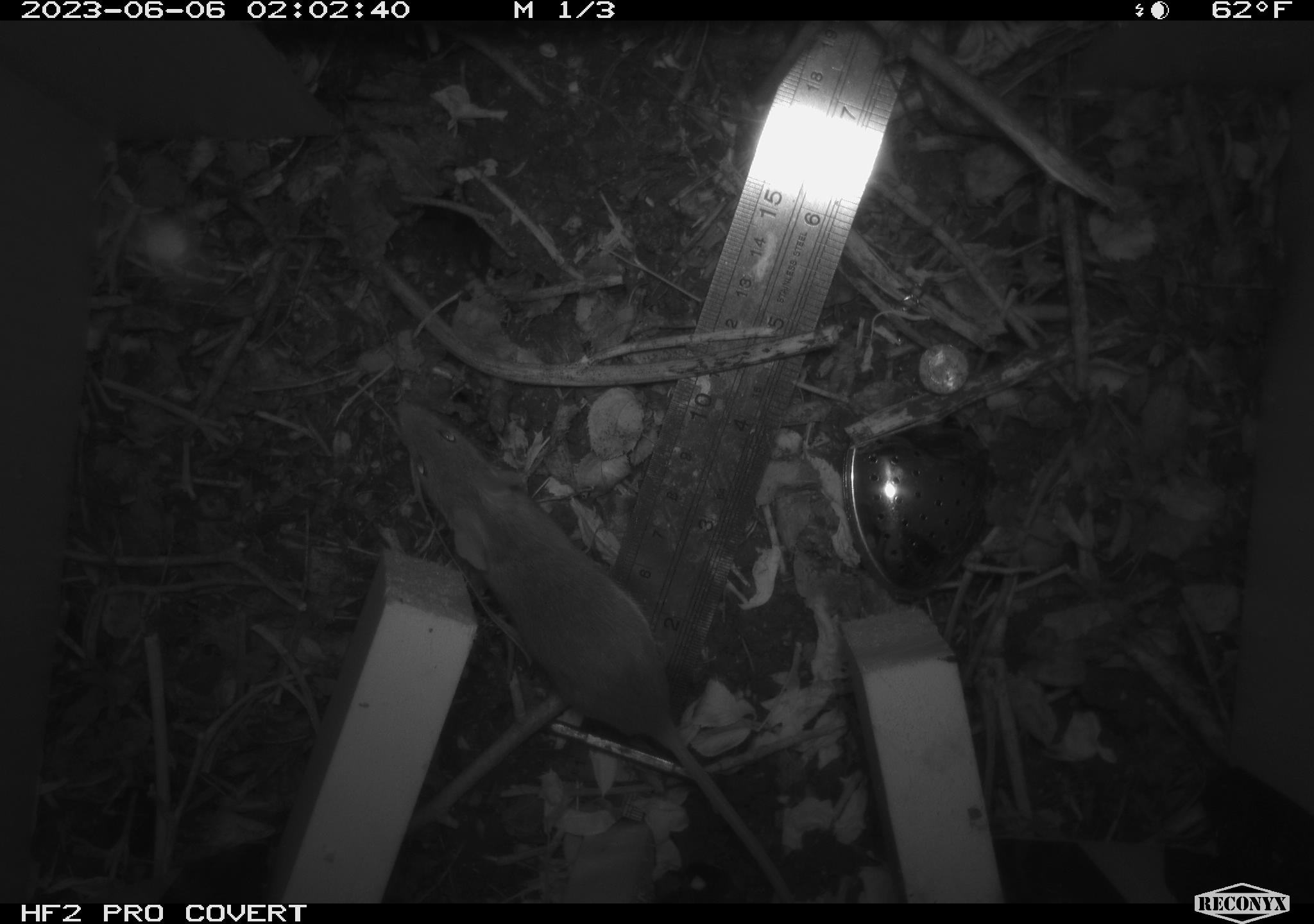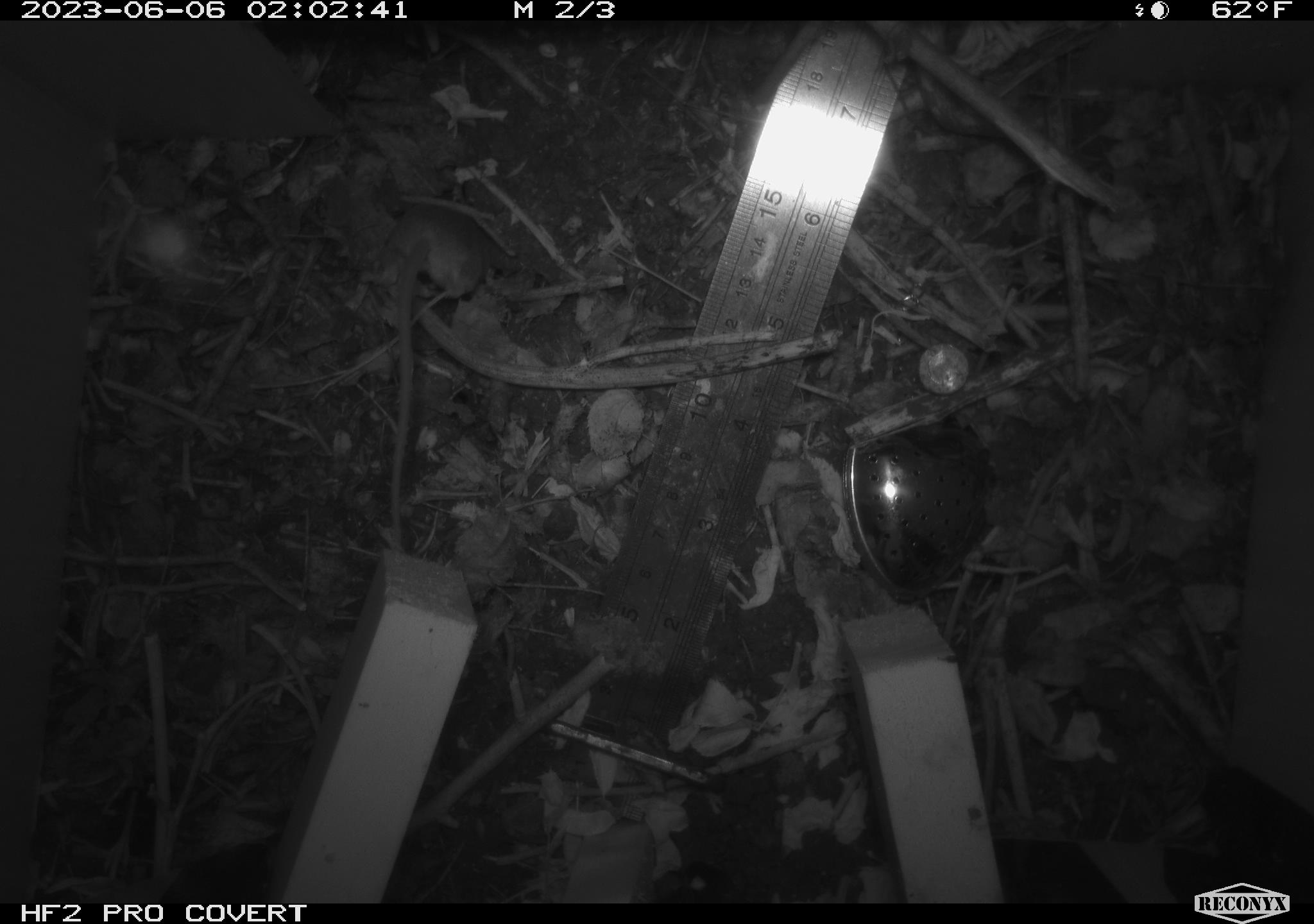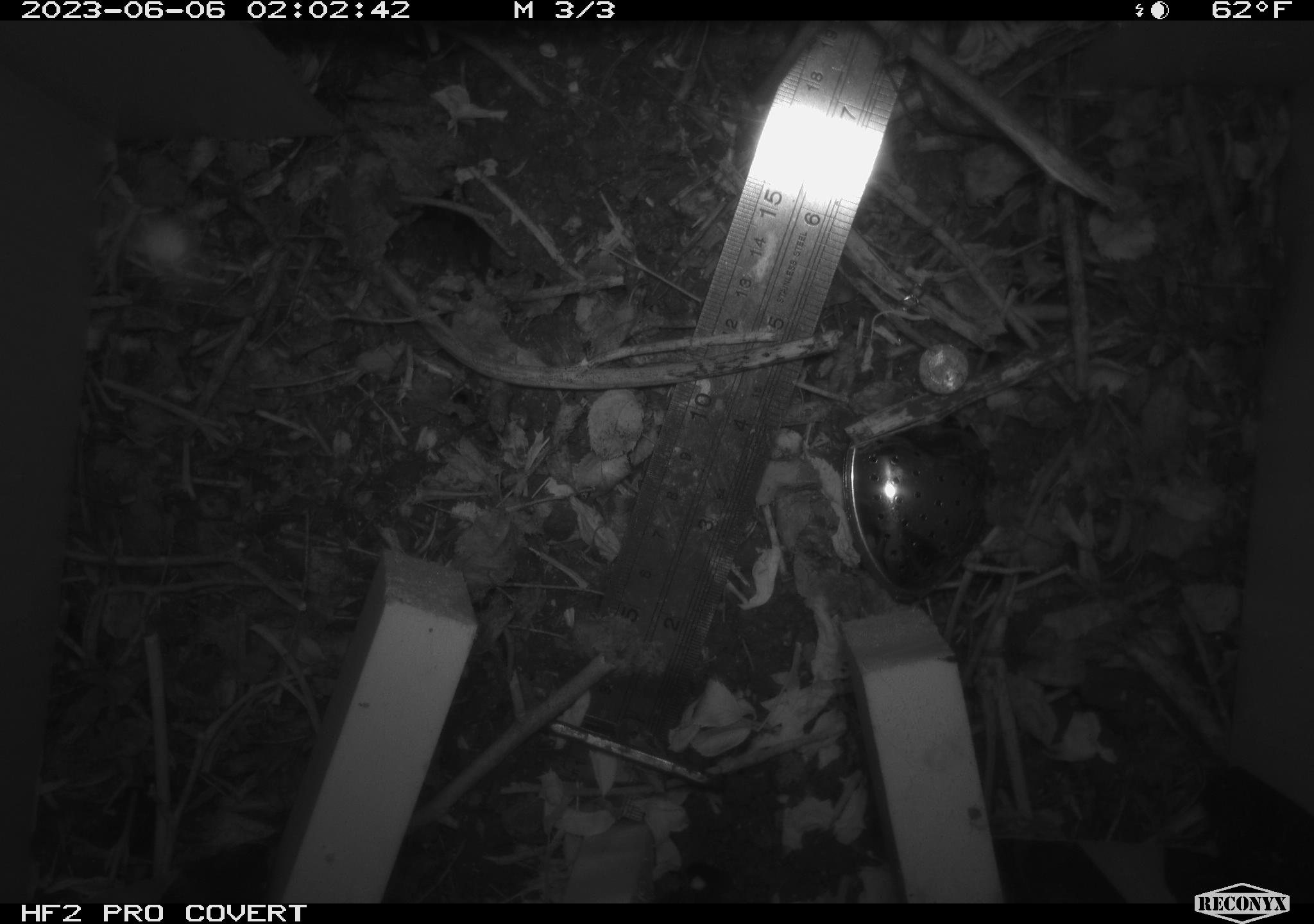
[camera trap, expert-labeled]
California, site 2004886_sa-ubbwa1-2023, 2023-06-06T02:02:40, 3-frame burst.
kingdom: Animalia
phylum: Chordata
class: Mammalia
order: Rodentia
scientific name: Rodentia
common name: rodent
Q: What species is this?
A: Rodent (Rodentia).